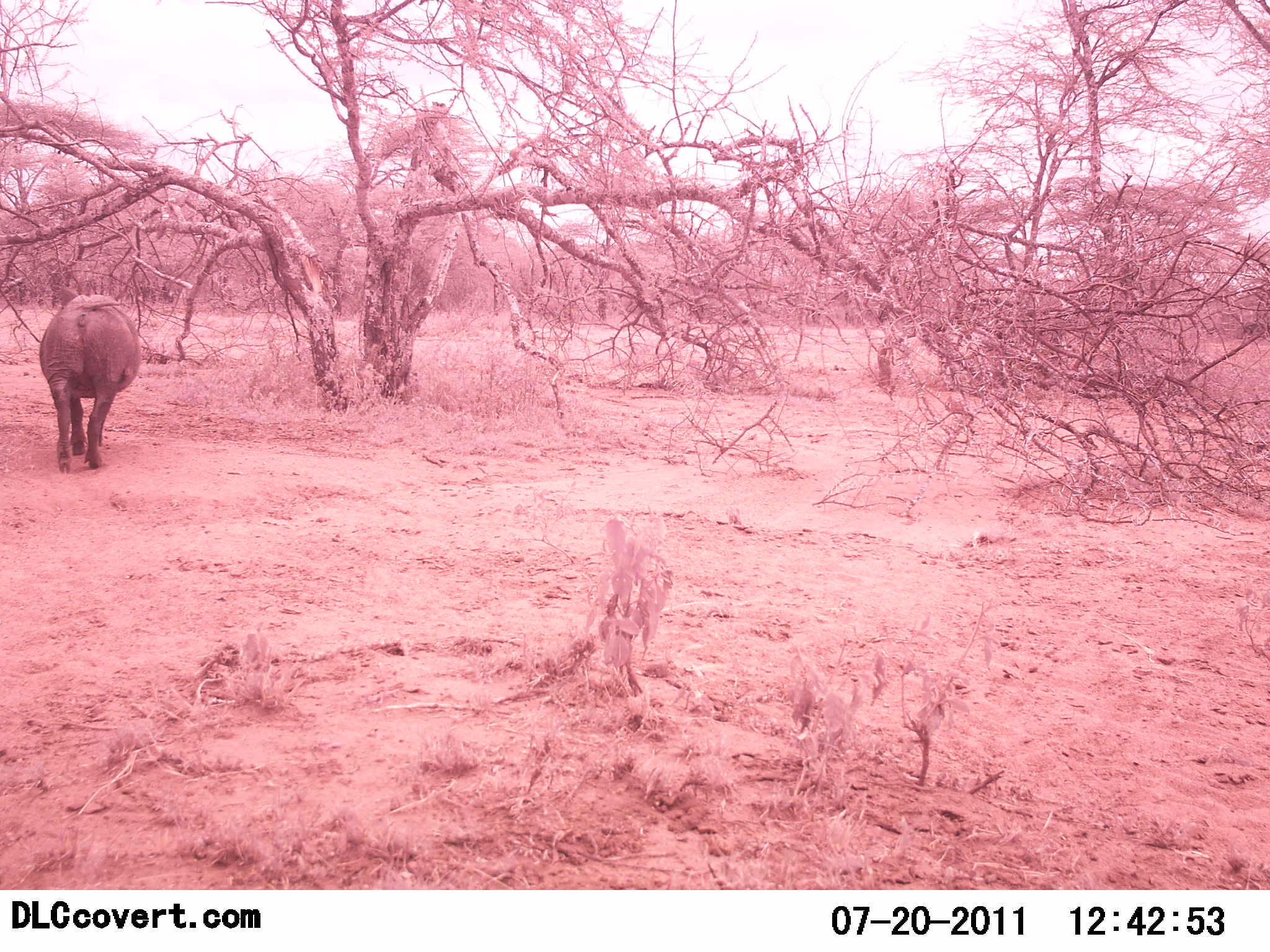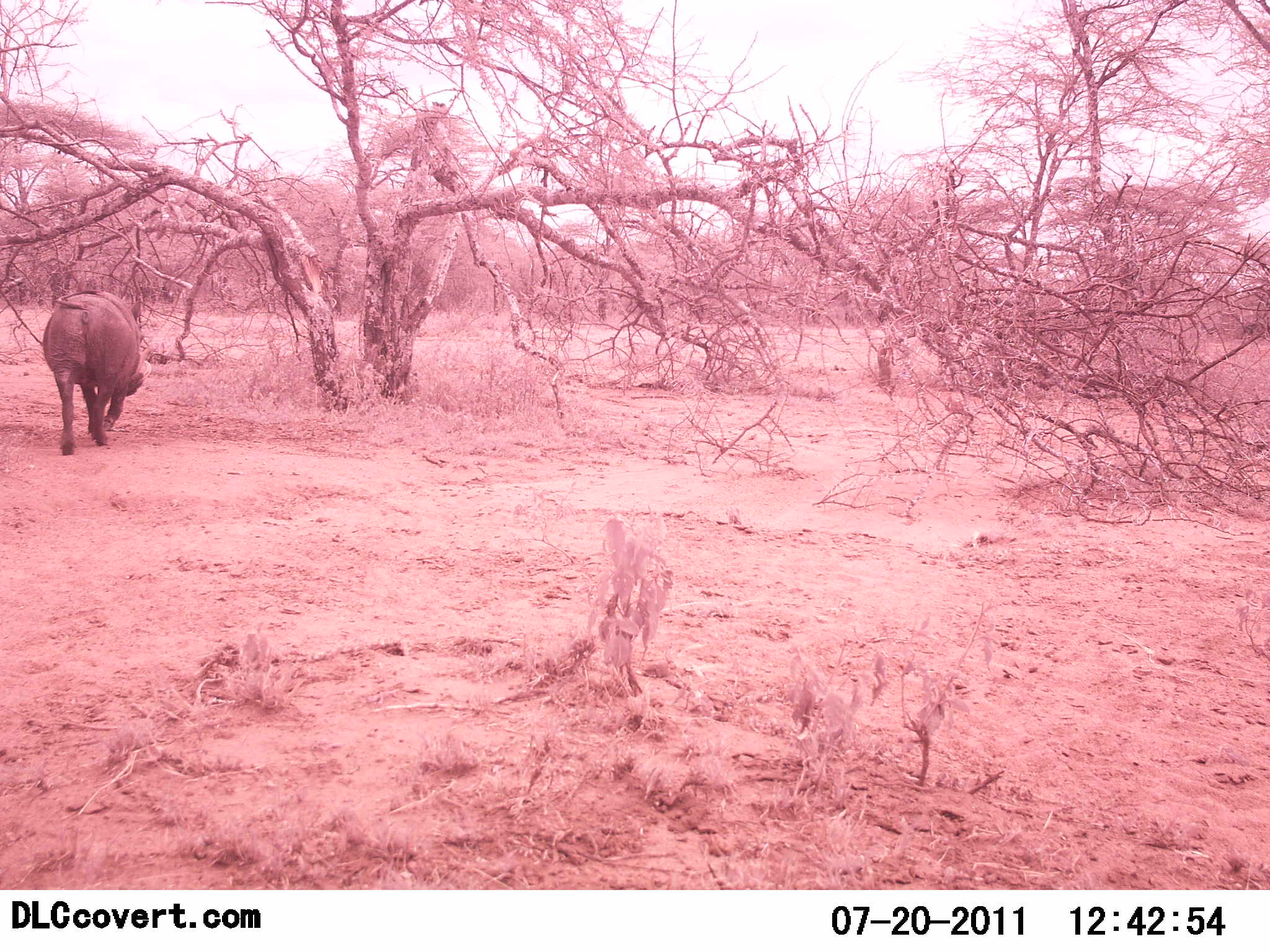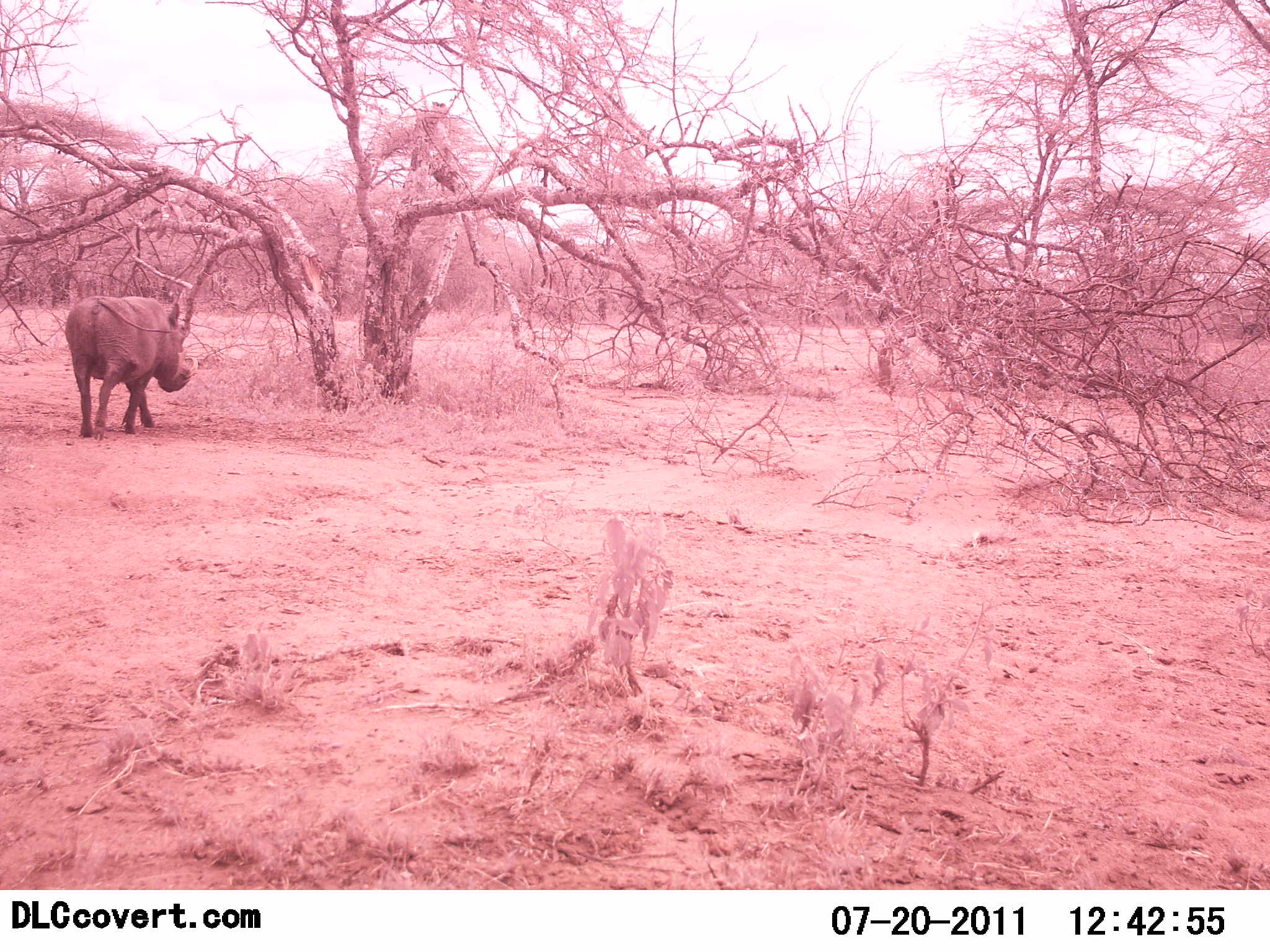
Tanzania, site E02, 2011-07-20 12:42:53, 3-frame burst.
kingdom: Animalia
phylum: Chordata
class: Mammalia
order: Artiodactyla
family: Suidae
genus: Phacochoerus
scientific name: Phacochoerus africanus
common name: warthog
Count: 1.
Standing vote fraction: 0%.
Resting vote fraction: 0%.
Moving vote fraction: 100%.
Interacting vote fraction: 0%.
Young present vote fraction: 0%.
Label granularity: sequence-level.